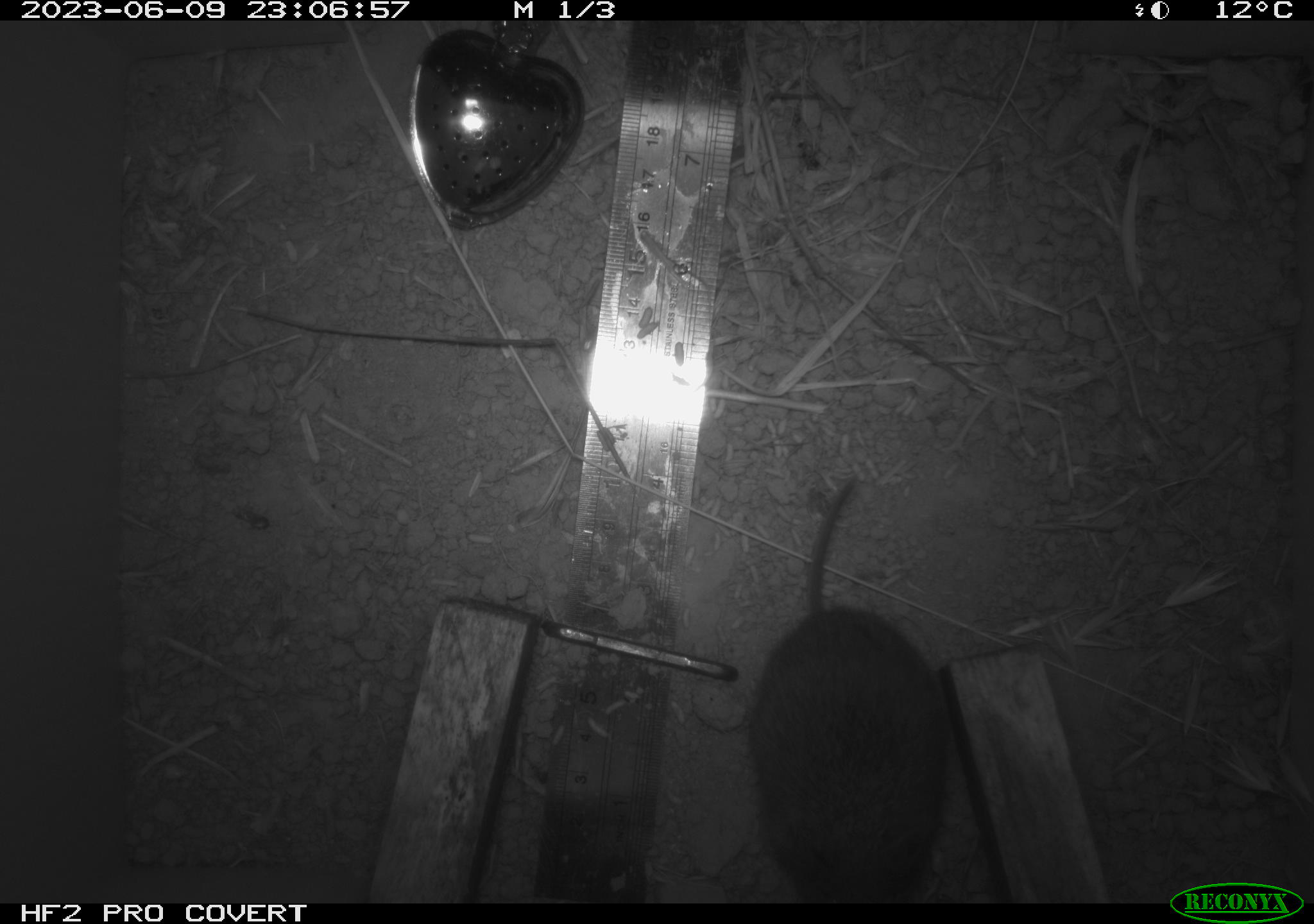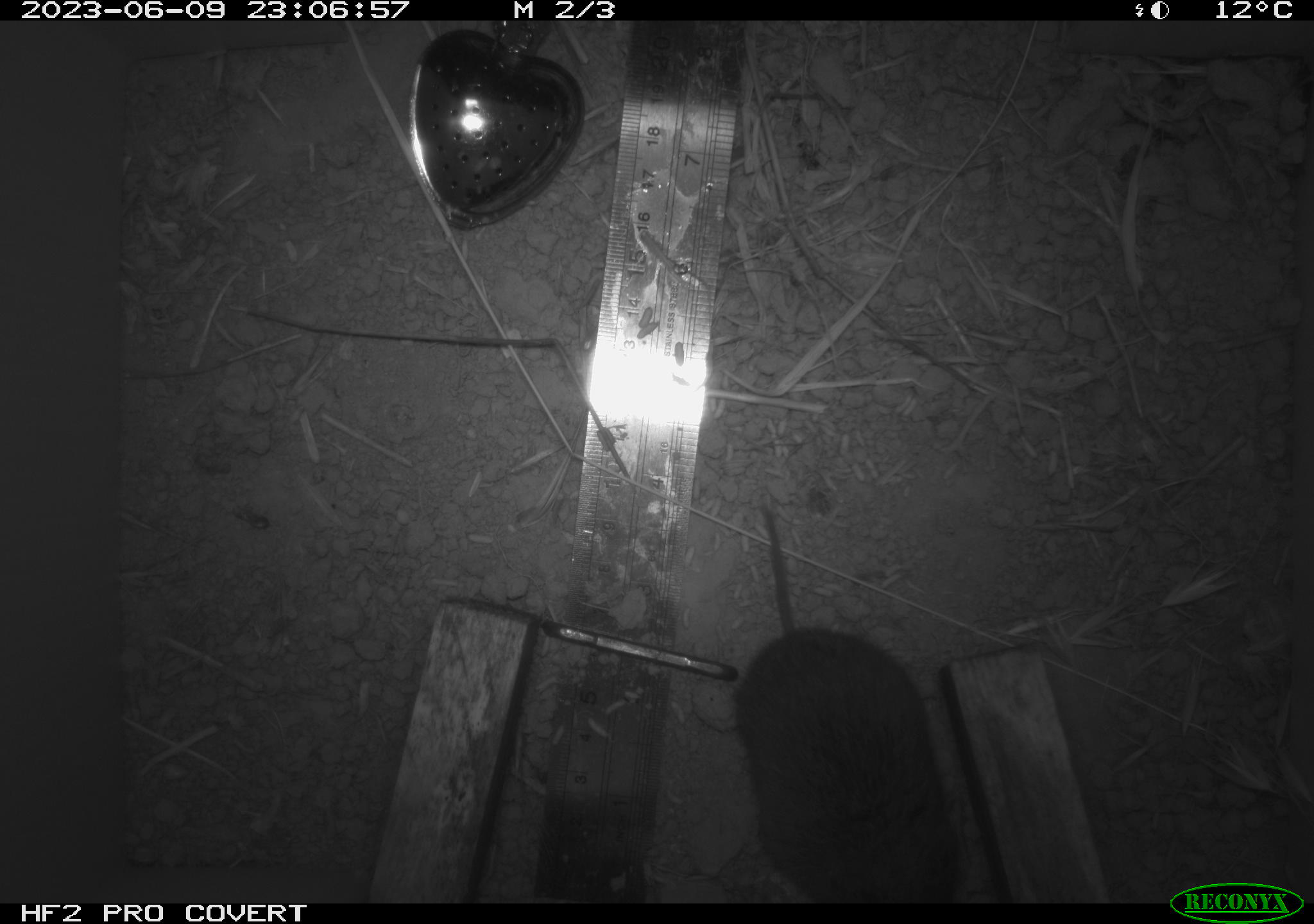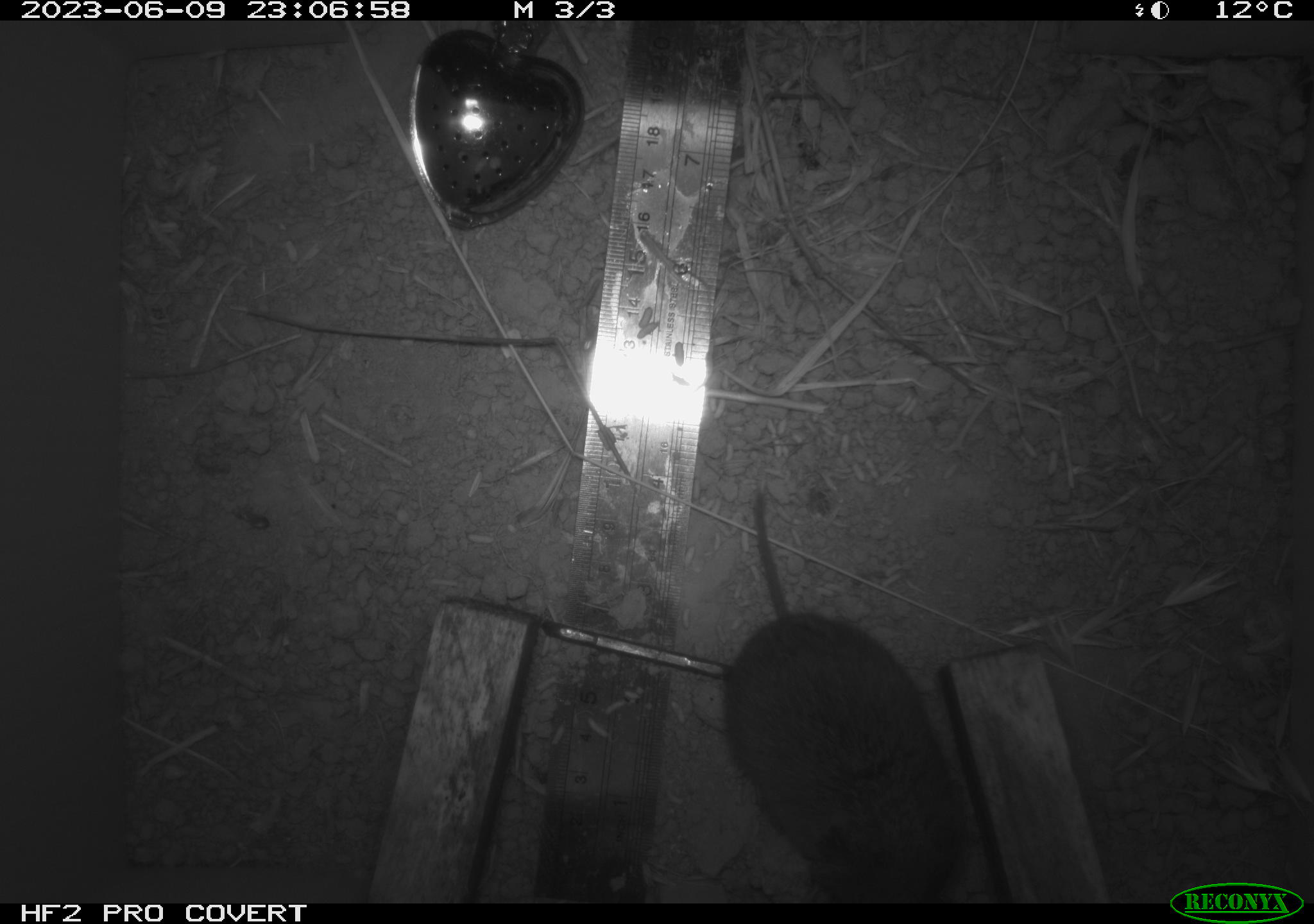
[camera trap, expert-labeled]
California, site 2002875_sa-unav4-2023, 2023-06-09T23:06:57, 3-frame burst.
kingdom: Animalia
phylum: Chordata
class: Mammalia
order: Rodentia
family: Cricetidae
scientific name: Arvicolinae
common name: voles, lemmings, and muskrats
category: arvicolinae subfamily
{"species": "arvicolinae subfamily (voles, lemmings, and muskrats) (Arvicolinae)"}